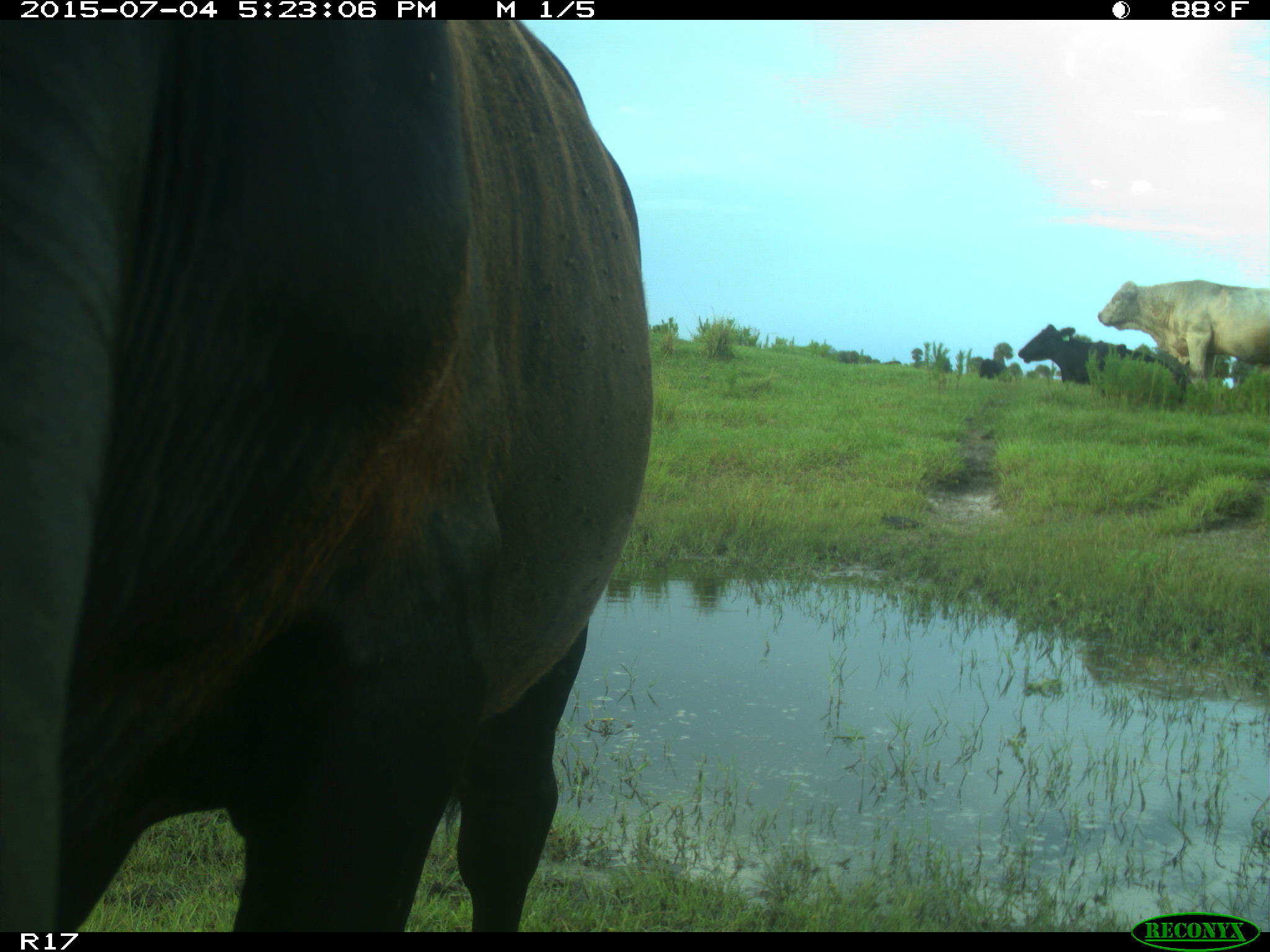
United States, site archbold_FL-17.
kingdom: Animalia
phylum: Chordata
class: Mammalia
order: Artiodactyla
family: Bovidae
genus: Bos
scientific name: Bos taurus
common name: domestic cow